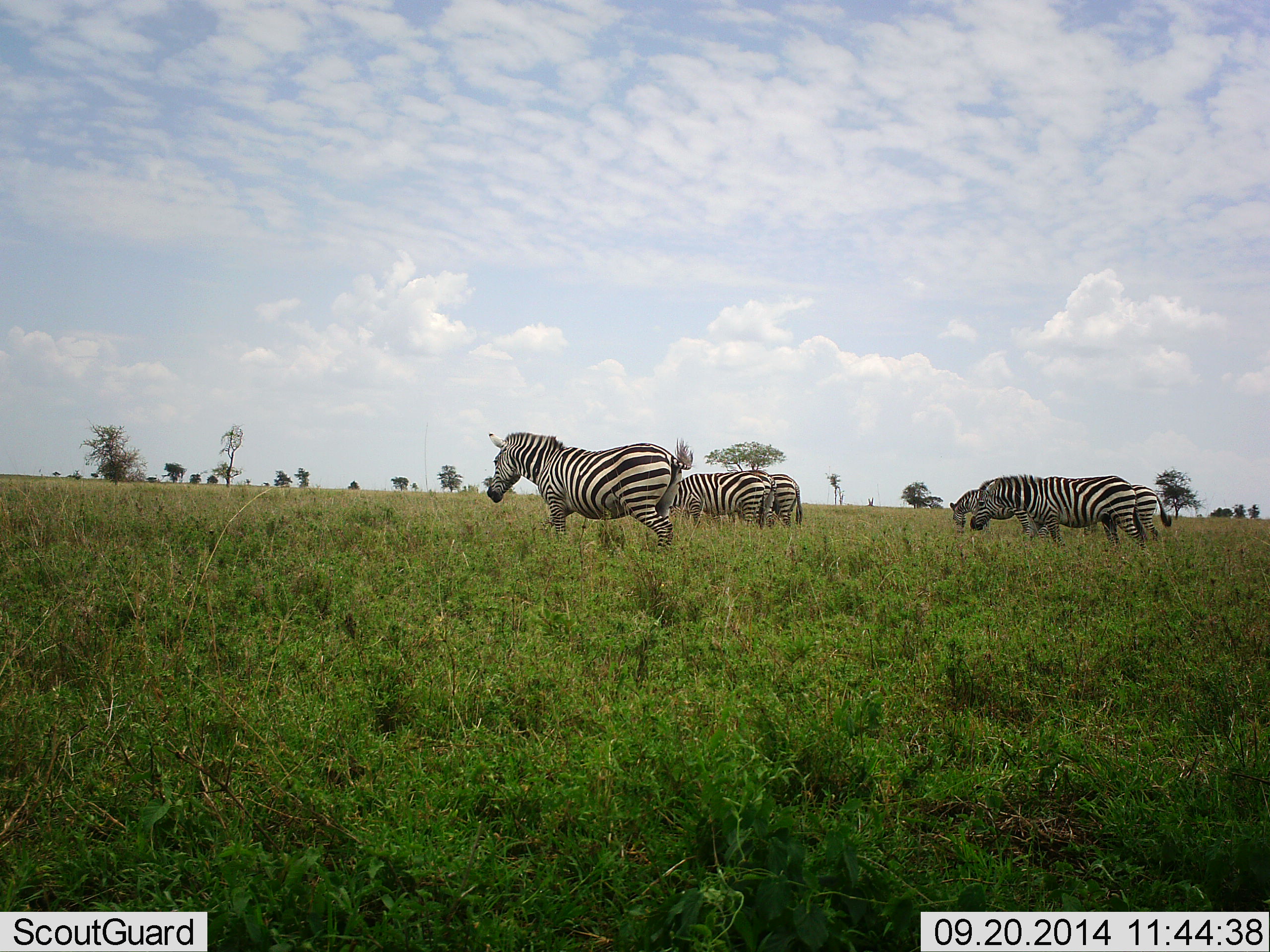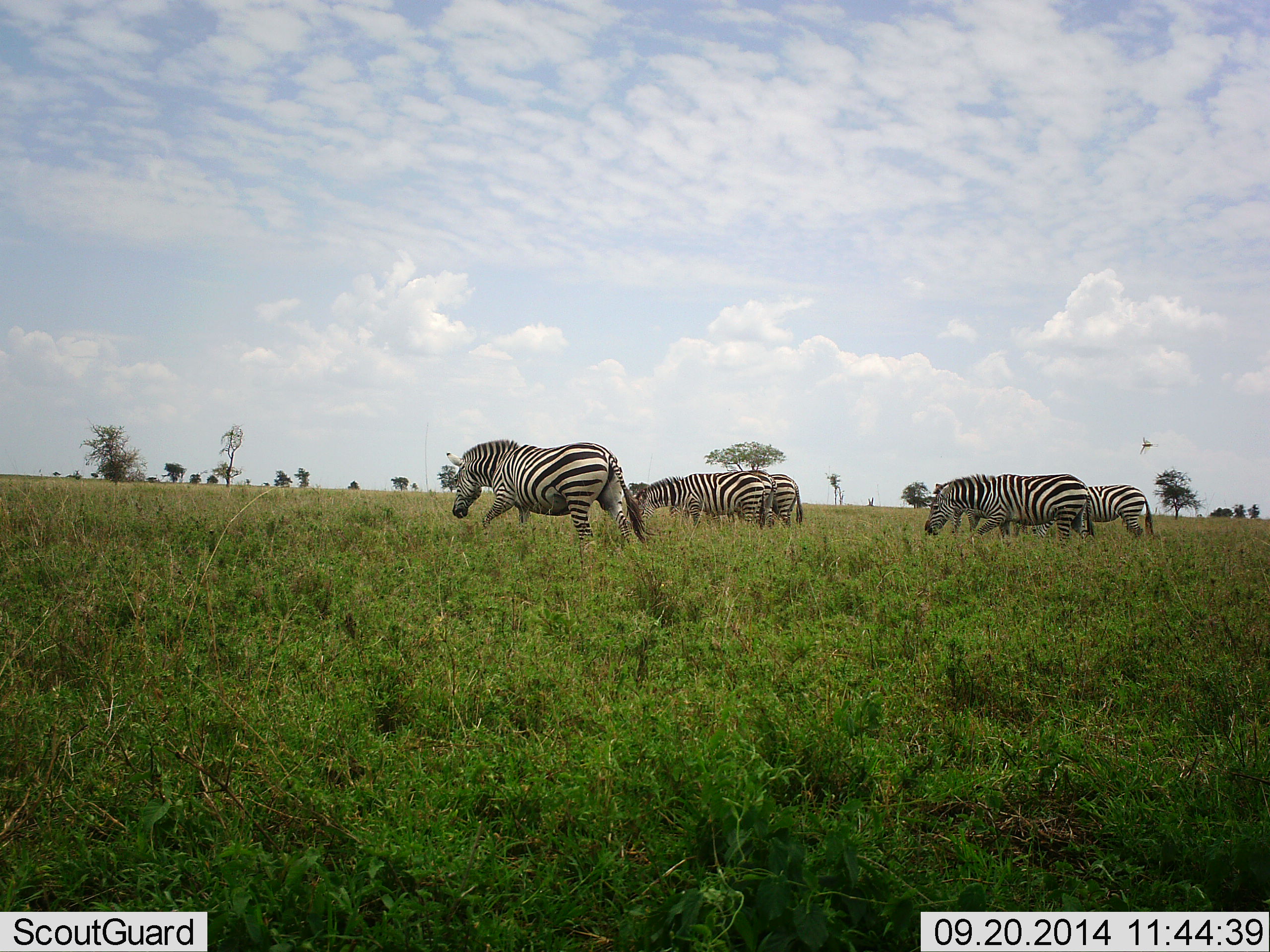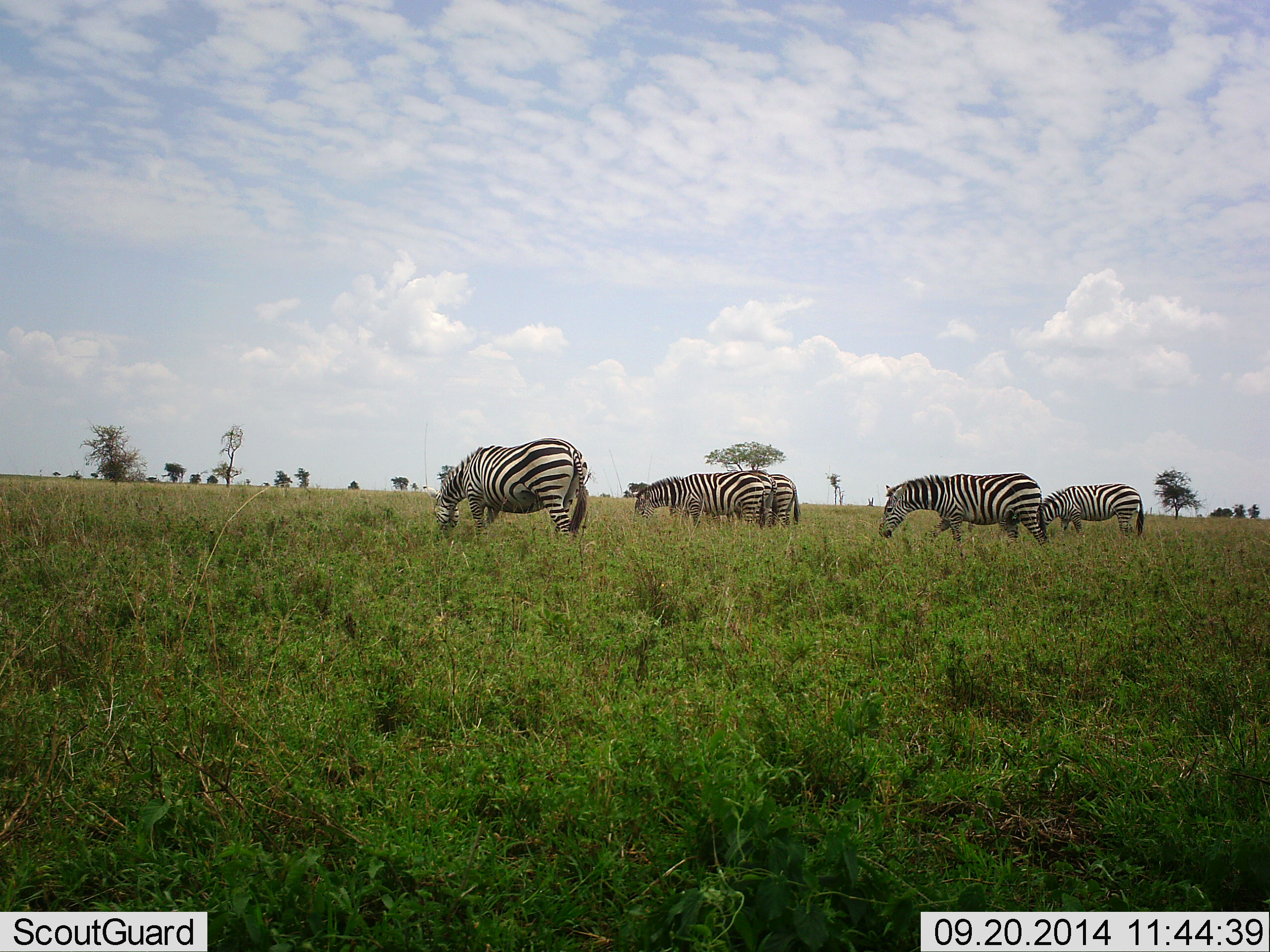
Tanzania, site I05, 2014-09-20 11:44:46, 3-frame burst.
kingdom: Animalia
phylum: Chordata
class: Mammalia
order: Perissodactyla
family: Equidae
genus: Equus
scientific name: Equus quagga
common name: plains zebra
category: zebra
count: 6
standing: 33%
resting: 17%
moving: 67%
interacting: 0%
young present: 0%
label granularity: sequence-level